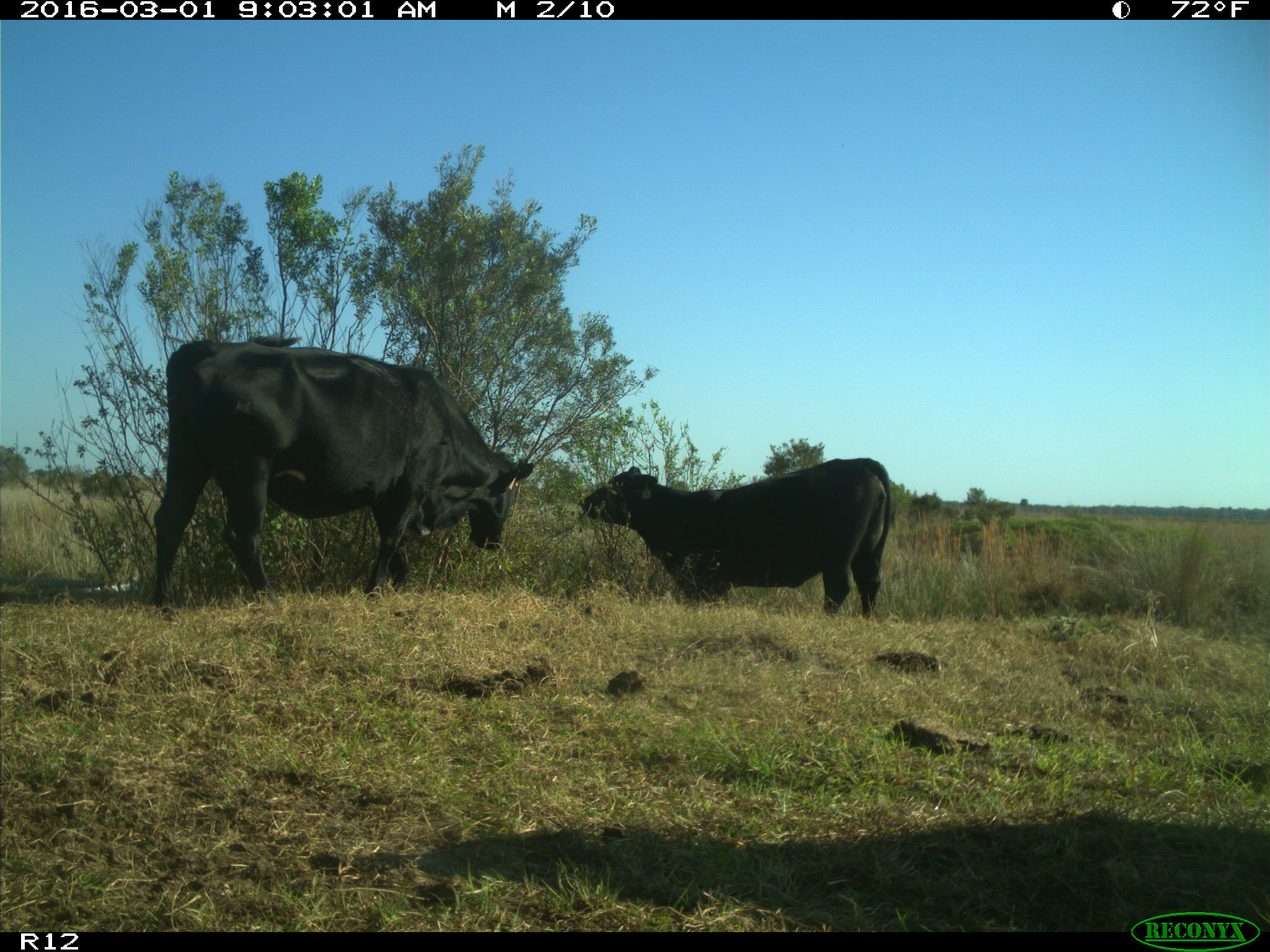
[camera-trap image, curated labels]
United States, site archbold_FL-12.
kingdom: Animalia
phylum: Chordata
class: Mammalia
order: Artiodactyla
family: Bovidae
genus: Bos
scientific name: Bos taurus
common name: domestic cow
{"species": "Bos taurus (domestic cow)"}